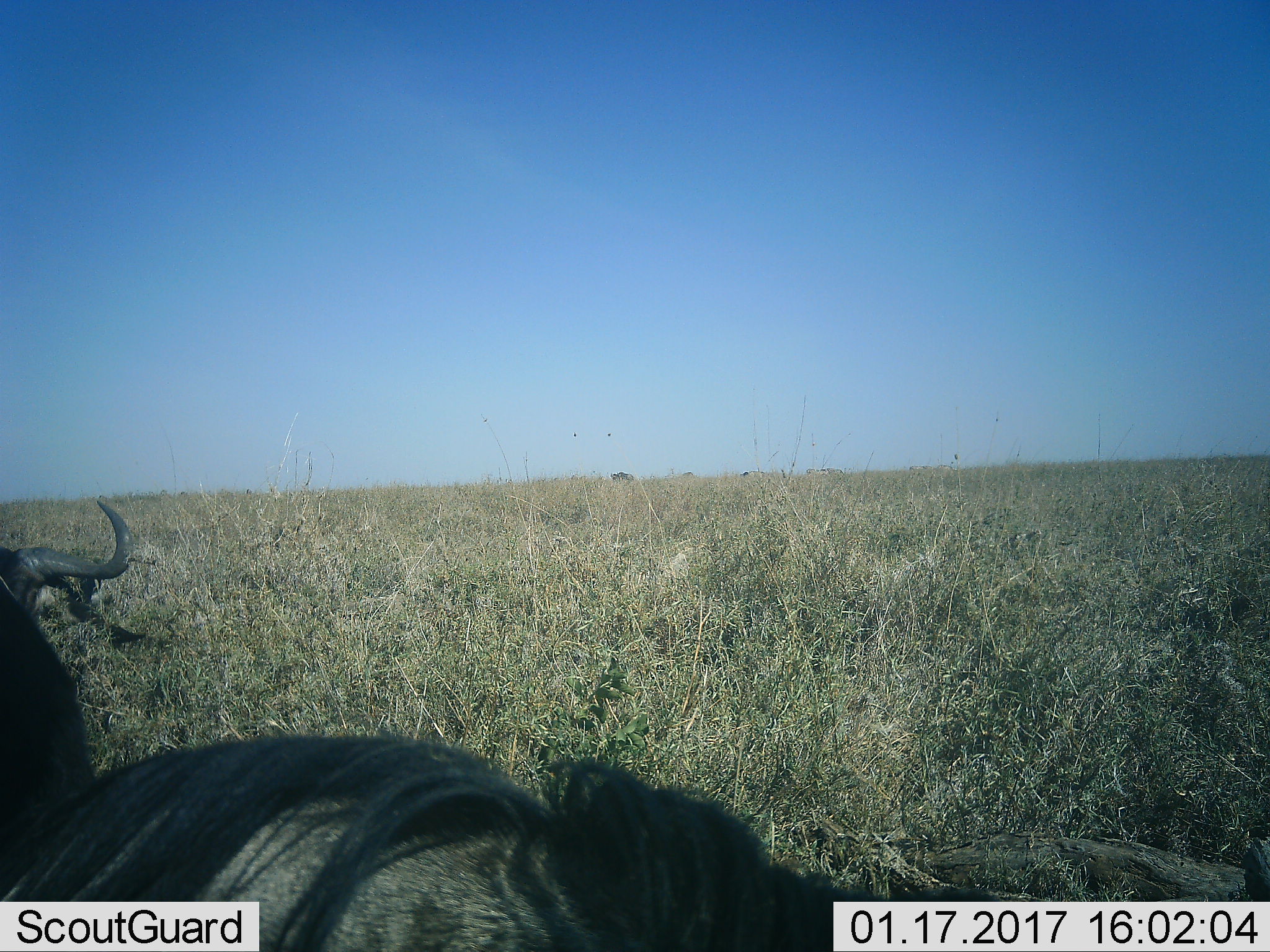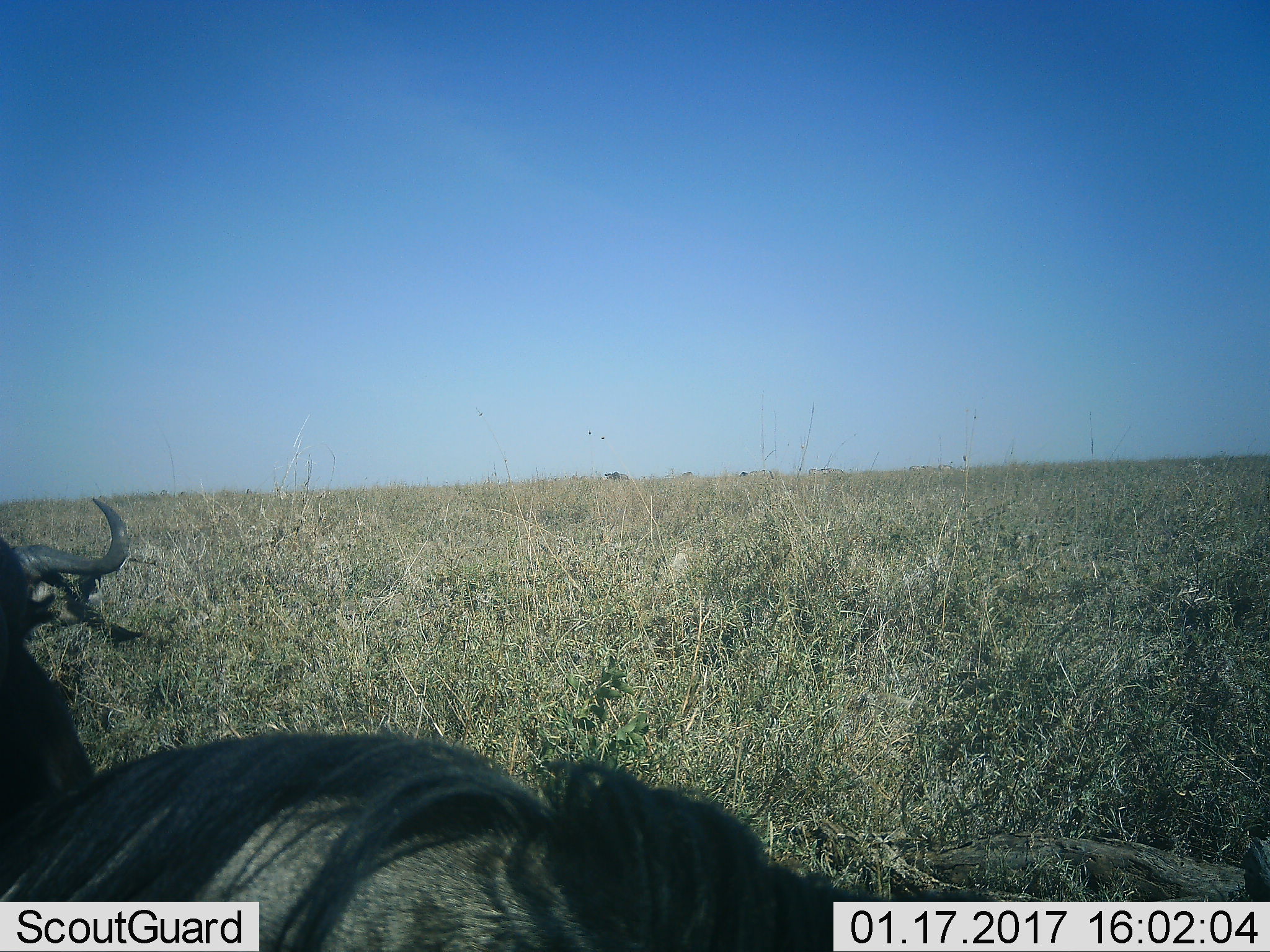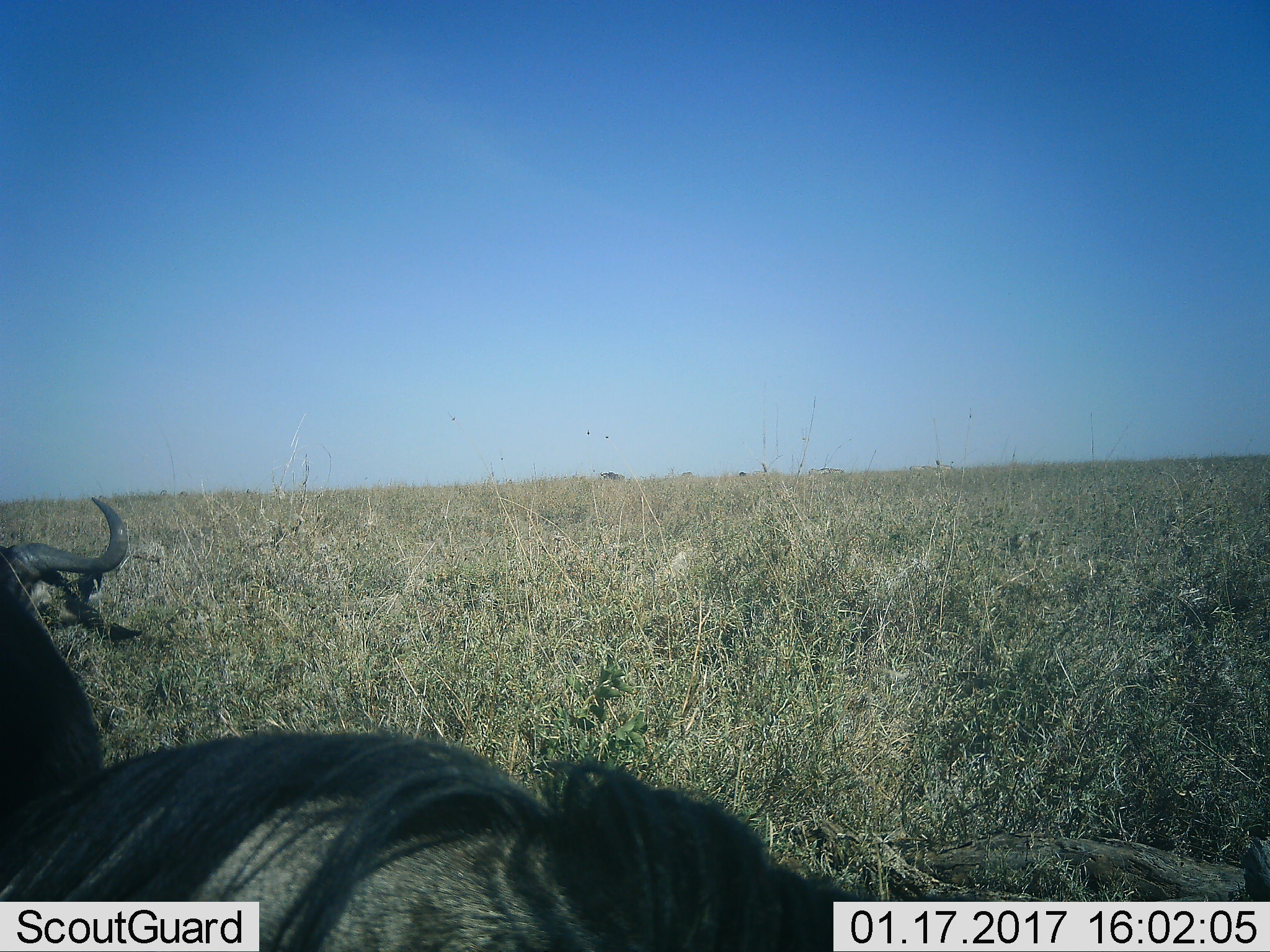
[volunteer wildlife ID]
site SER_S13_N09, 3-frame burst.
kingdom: Animalia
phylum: Chordata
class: Mammalia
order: Artiodactyla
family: Bovidae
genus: Connochaetes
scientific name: Connochaetes taurinus taurinus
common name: blue wildebeest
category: wildebeestblue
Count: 2.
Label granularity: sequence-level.